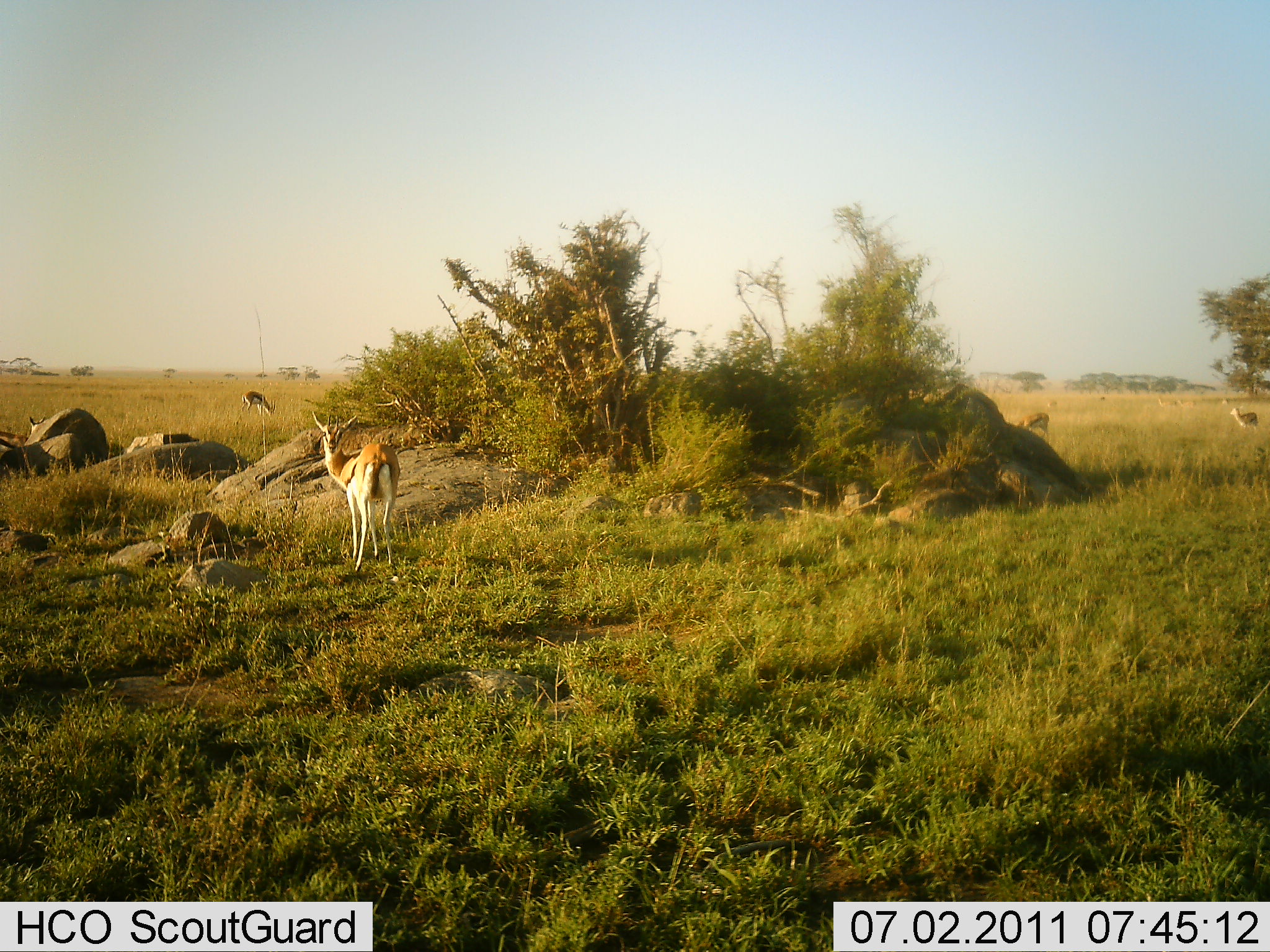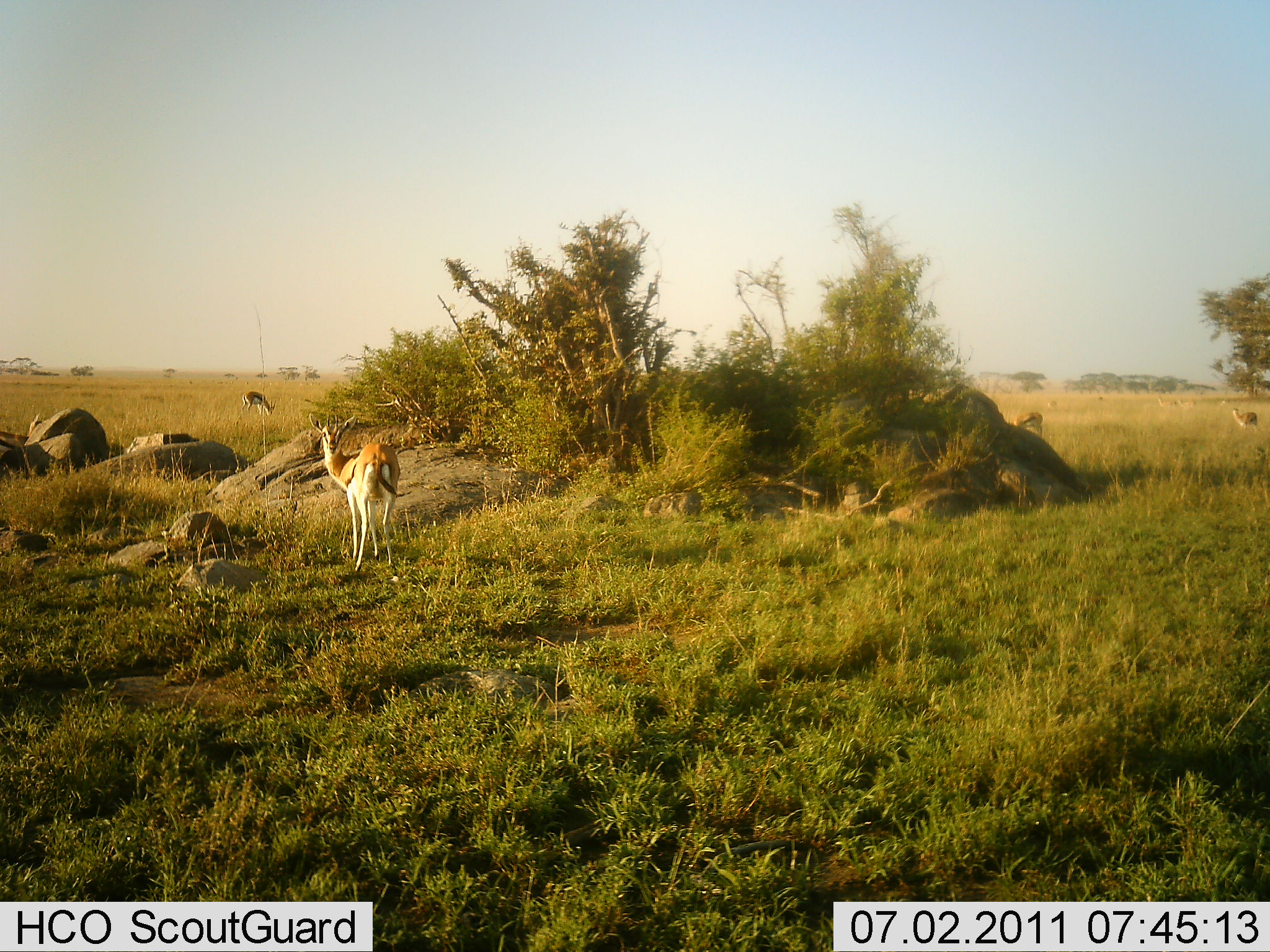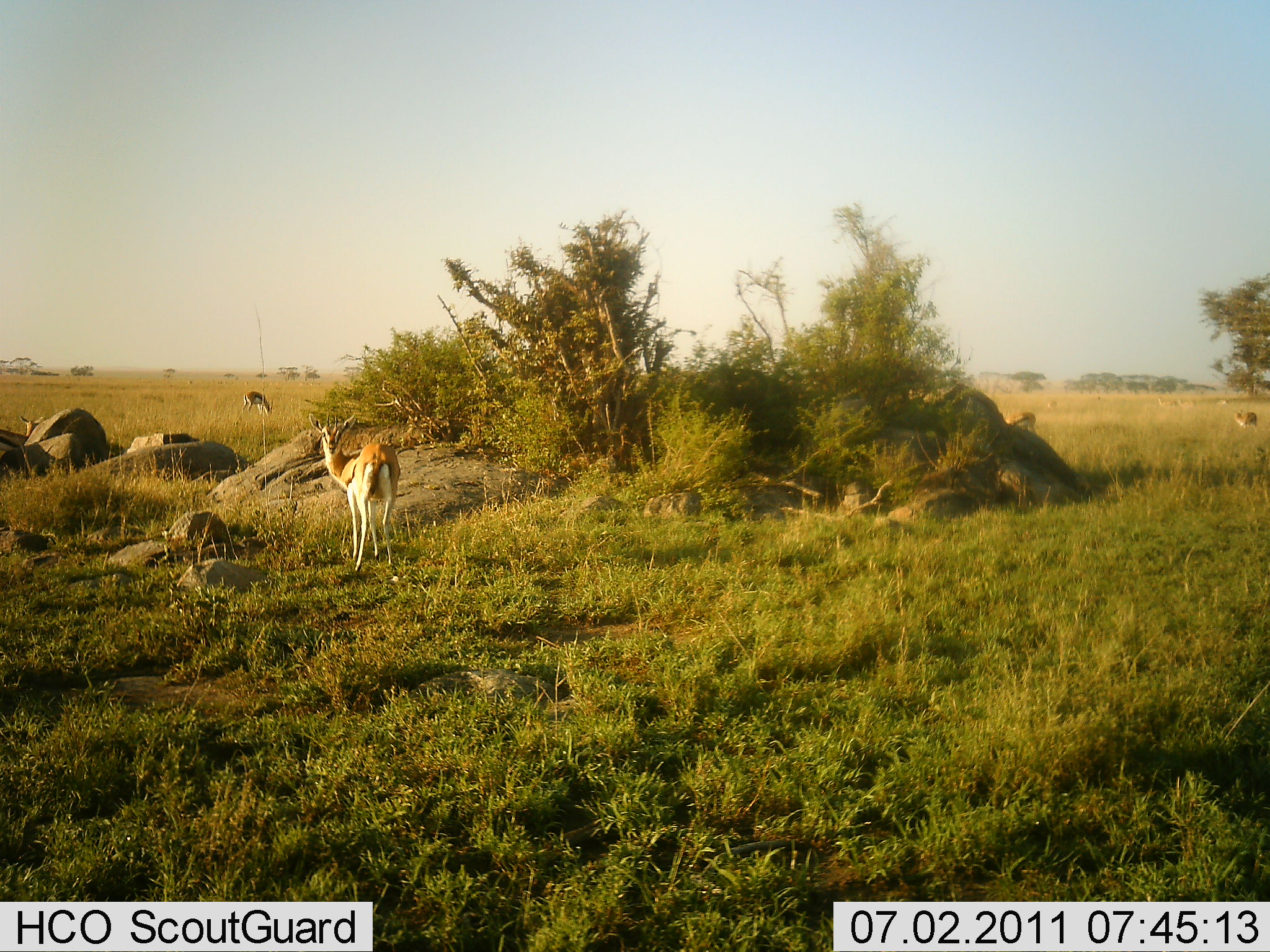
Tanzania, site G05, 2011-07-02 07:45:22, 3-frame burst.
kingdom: Animalia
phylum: Chordata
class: Mammalia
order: Artiodactyla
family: Bovidae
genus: Eudorcas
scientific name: Eudorcas thomsonii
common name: thomson's gazelle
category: gazellethomsons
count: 5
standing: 79%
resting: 7%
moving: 14%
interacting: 0%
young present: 0%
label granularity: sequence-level